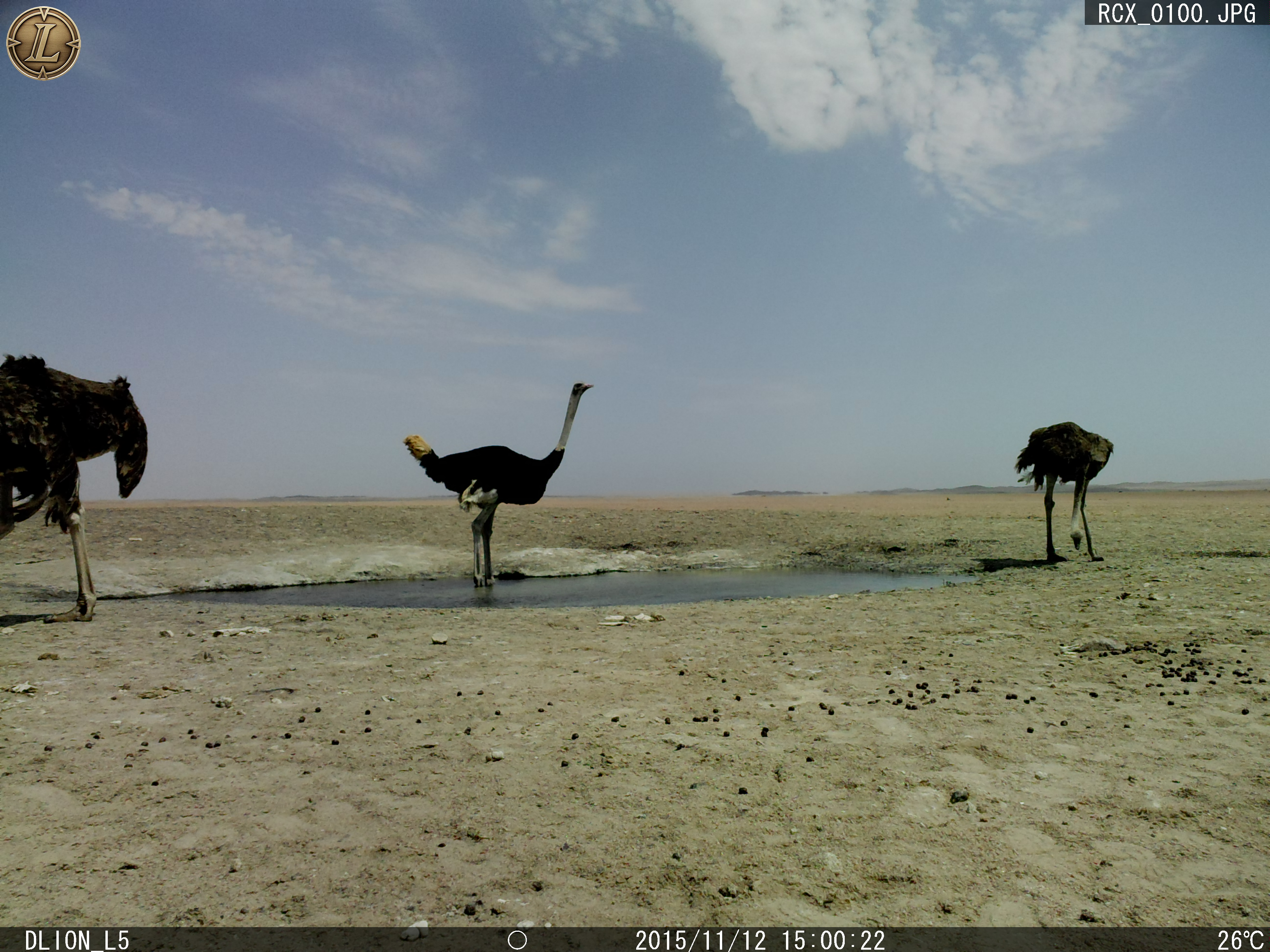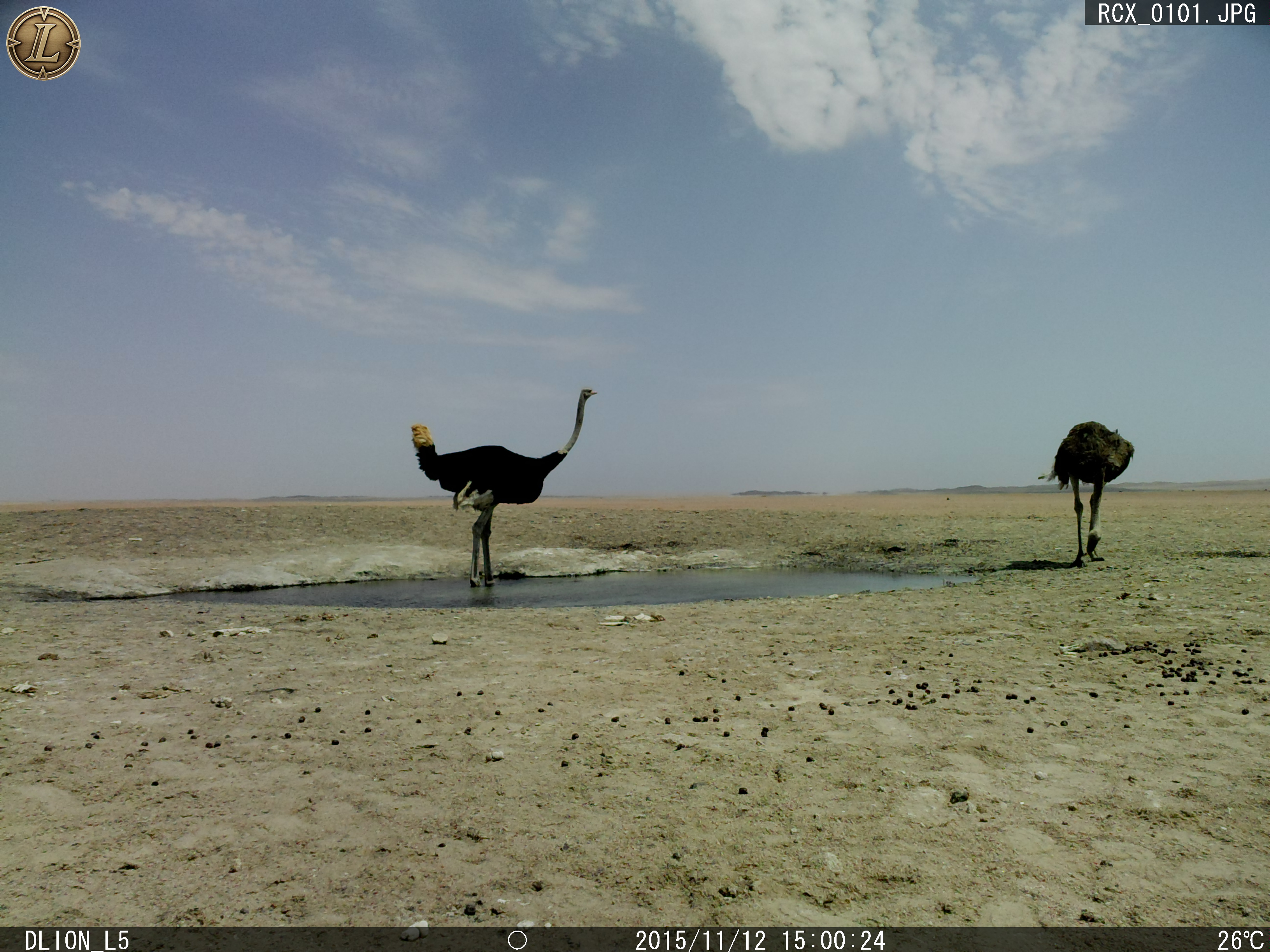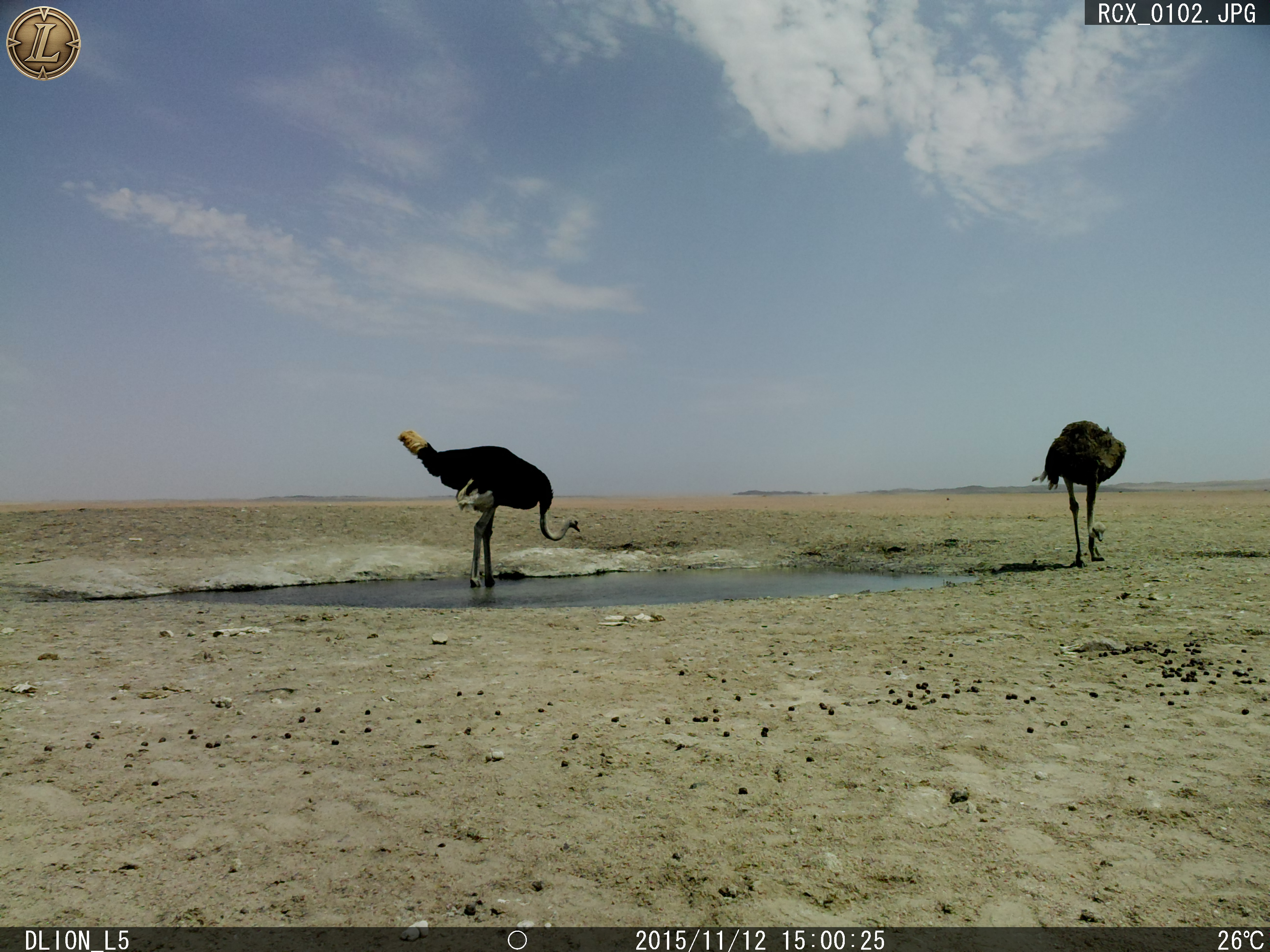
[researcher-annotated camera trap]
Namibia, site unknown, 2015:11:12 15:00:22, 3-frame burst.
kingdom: Animalia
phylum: Chordata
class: Aves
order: Struthioniformes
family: Struthionidae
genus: Struthio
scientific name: Struthio camelus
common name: common ostrich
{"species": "Struthio camelus (common ostrich)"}